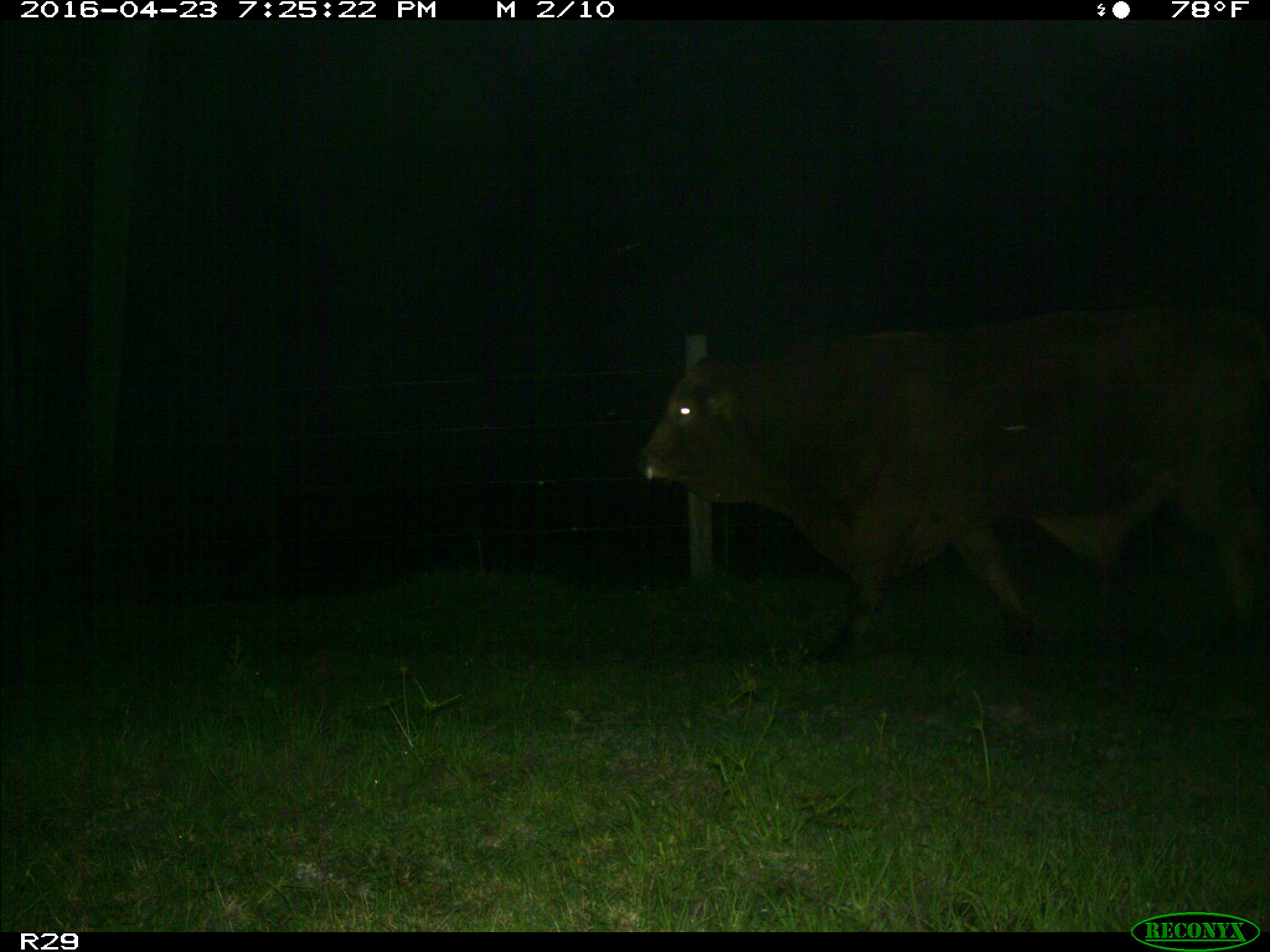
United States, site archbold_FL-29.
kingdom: Animalia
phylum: Chordata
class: Mammalia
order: Artiodactyla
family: Bovidae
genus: Bos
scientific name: Bos taurus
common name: domestic cow